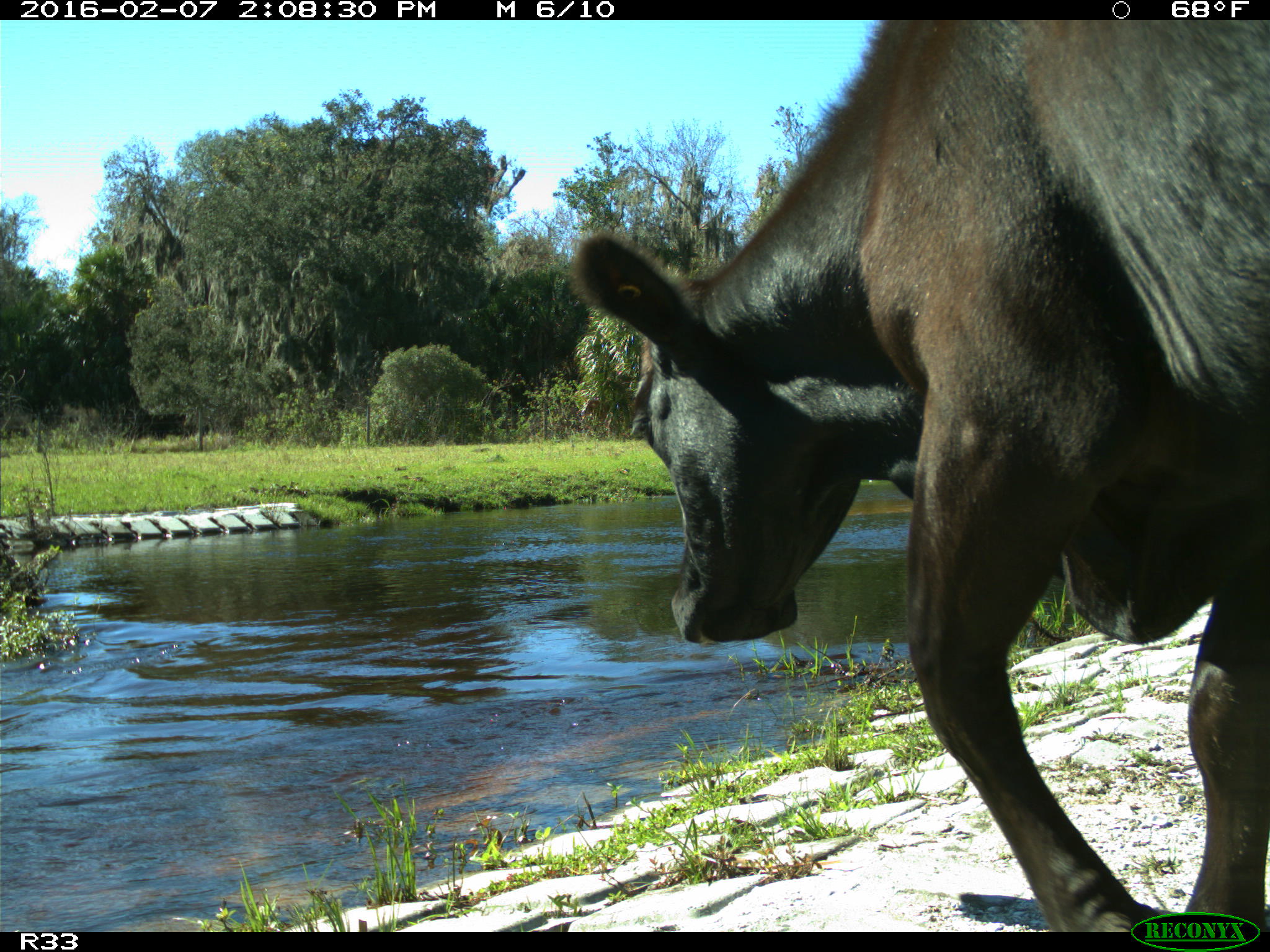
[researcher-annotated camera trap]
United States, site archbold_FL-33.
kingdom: Animalia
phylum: Chordata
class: Mammalia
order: Artiodactyla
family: Bovidae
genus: Bos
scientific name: Bos taurus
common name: domestic cow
Bos taurus (domestic cow).